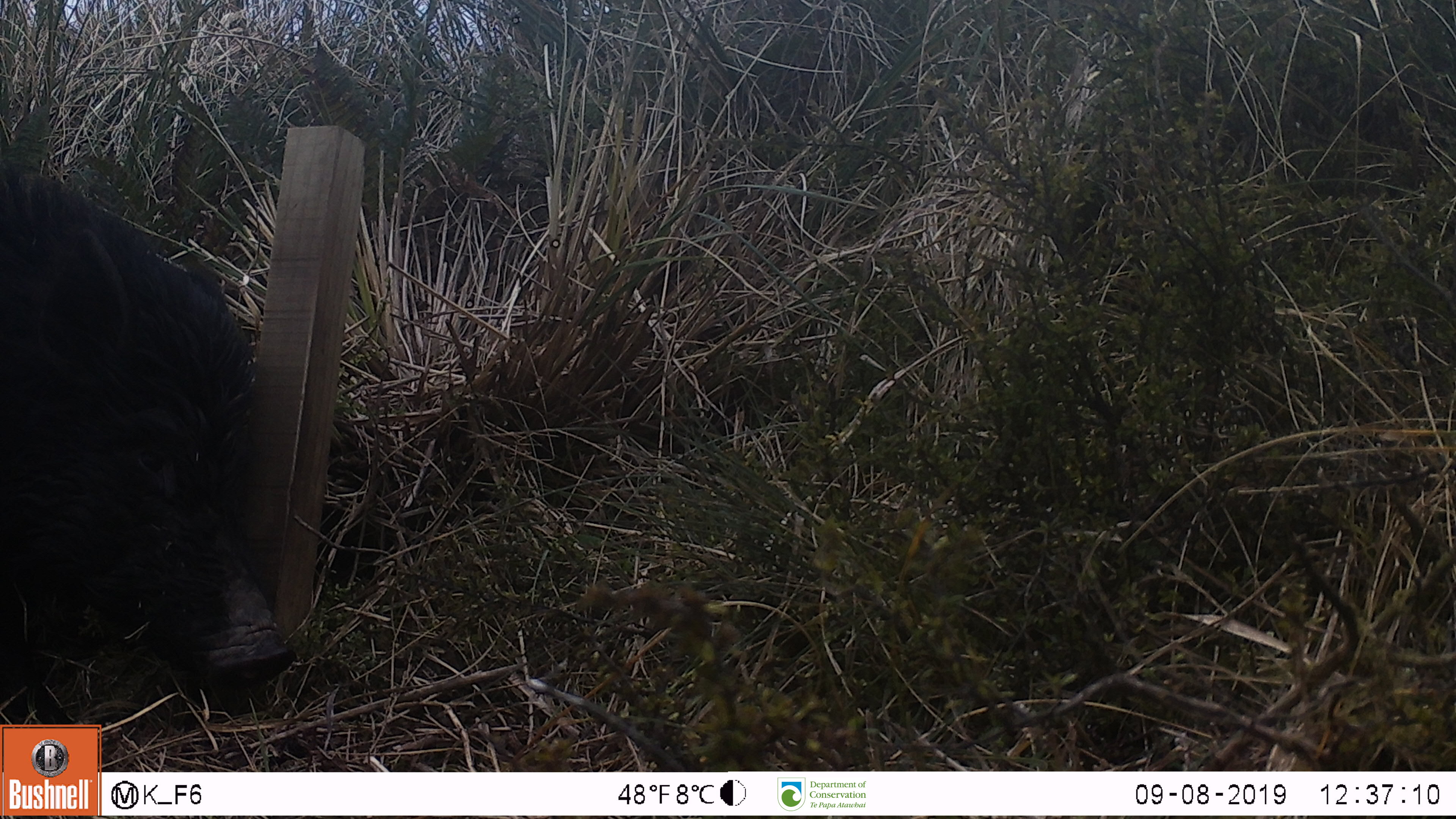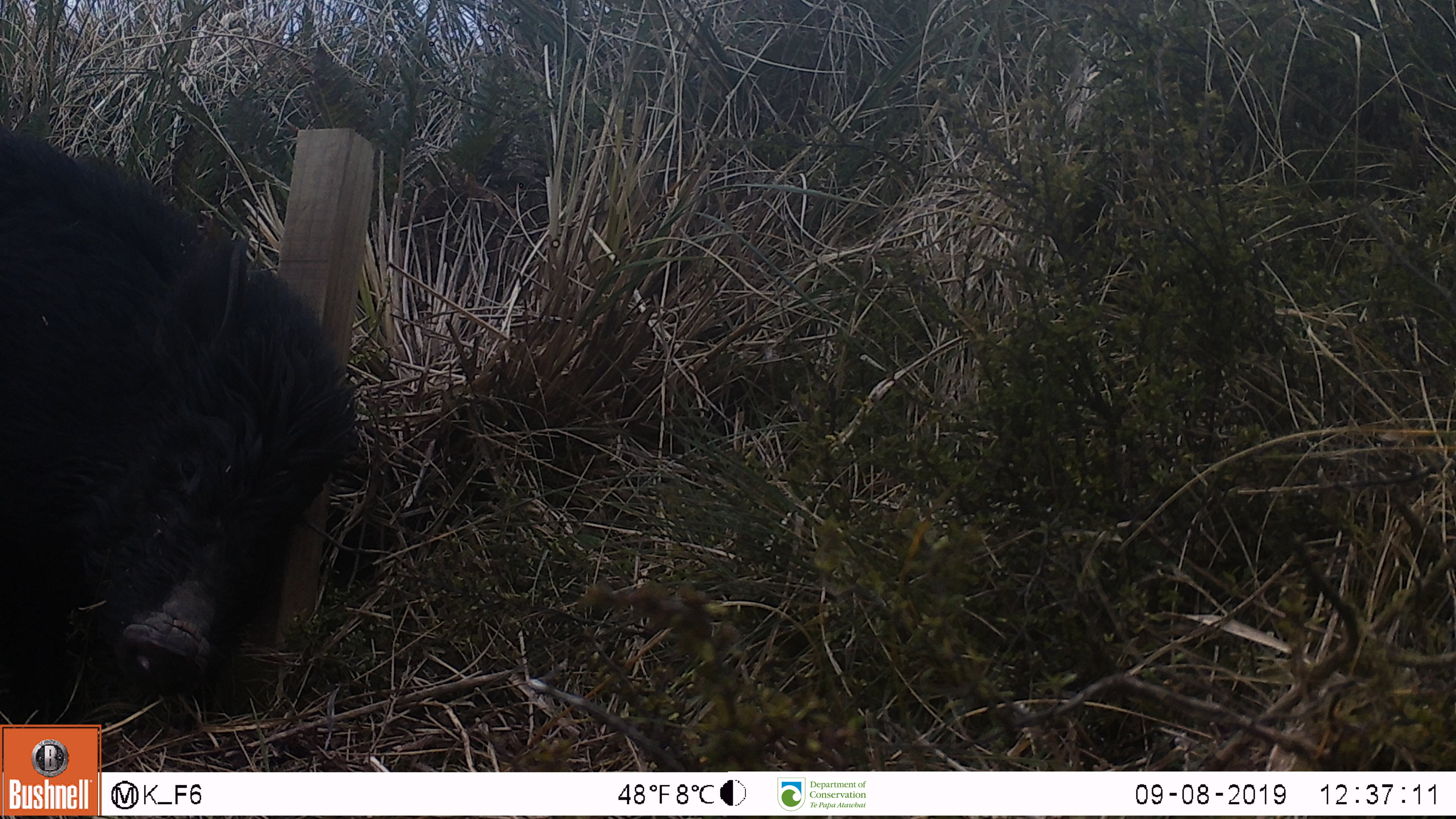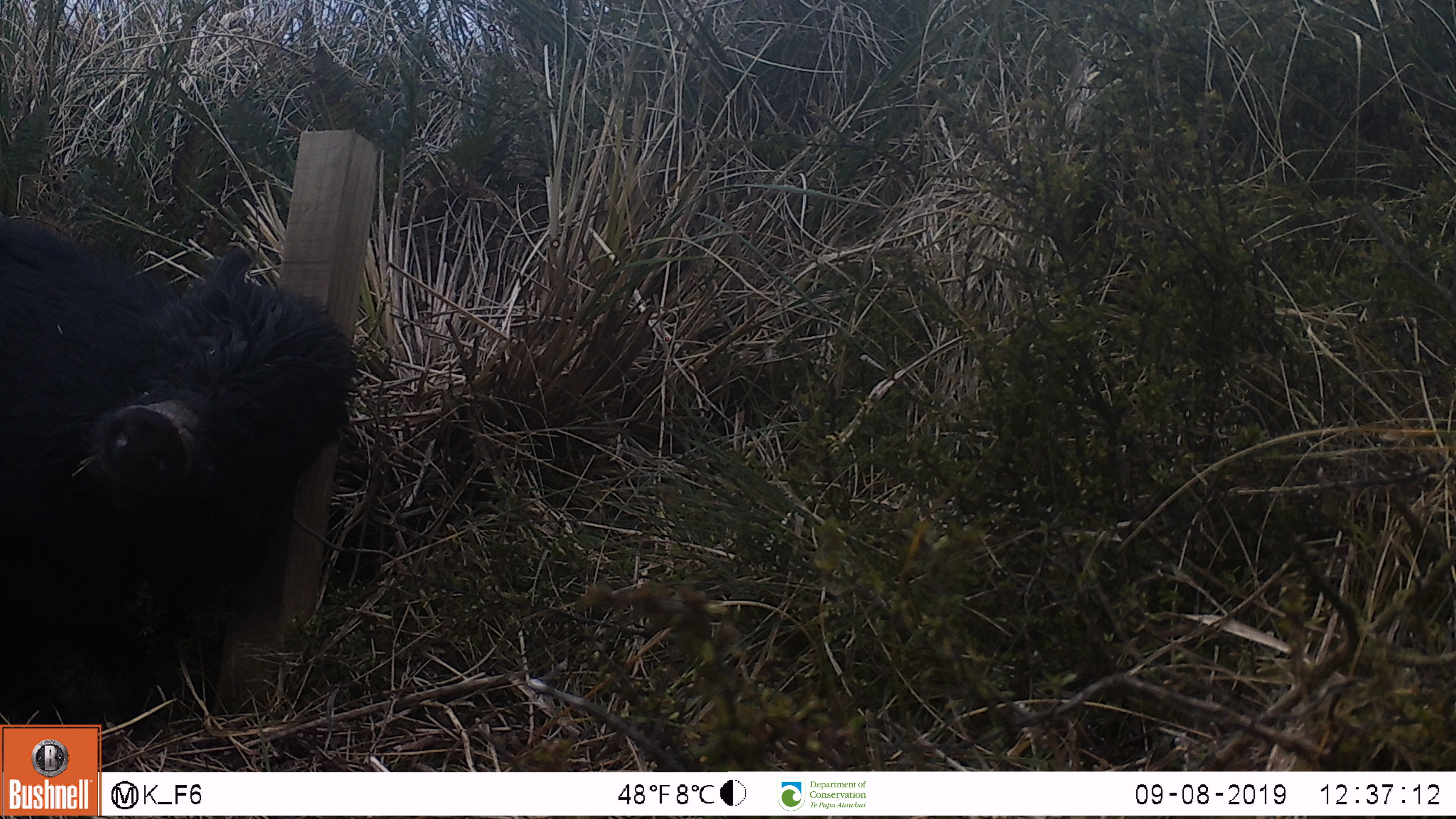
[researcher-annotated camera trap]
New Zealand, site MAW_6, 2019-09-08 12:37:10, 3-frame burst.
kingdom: Animalia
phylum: Chordata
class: Mammalia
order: Artiodactyla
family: Suidae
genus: Sus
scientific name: Sus scrofa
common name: pig